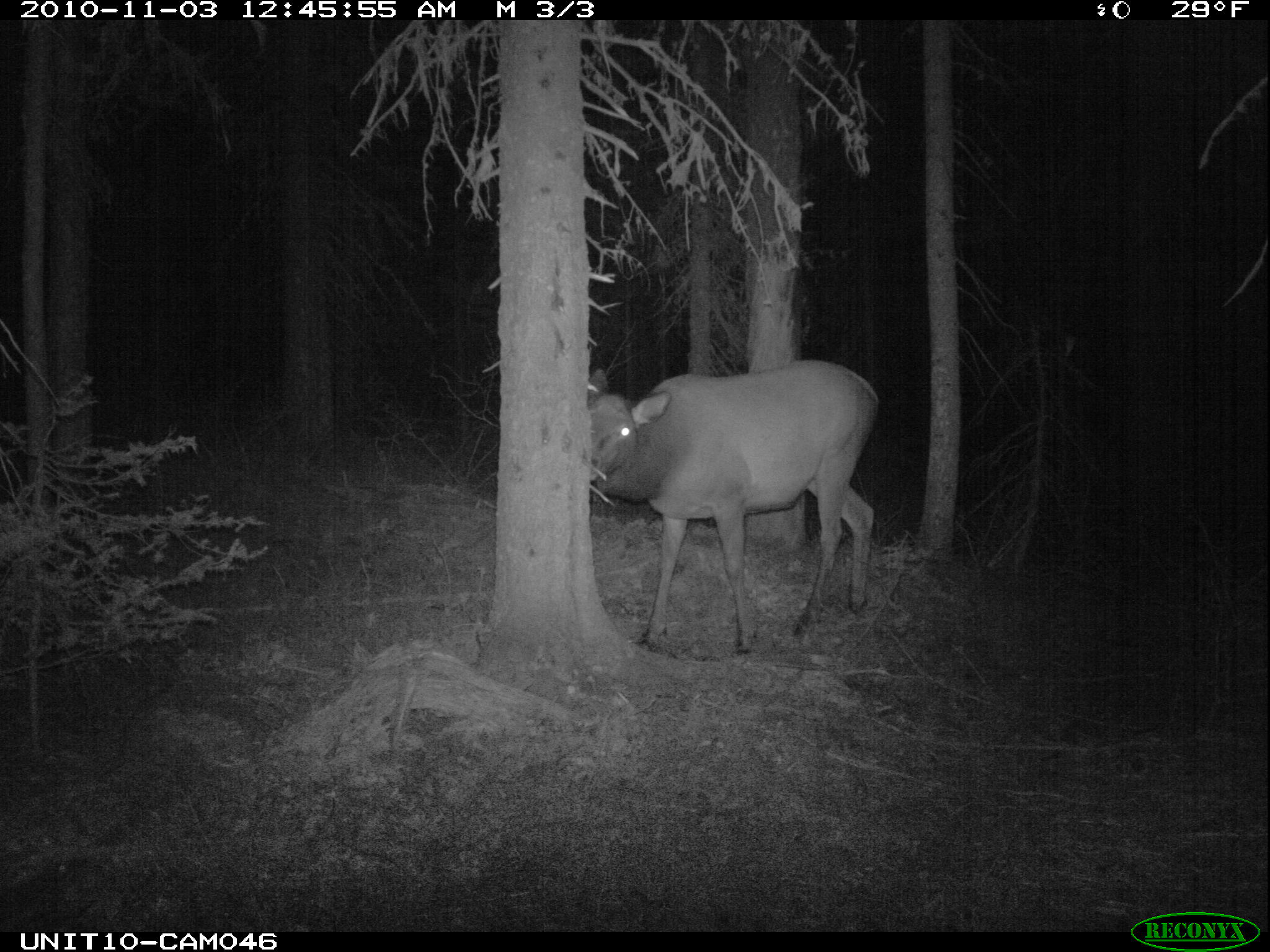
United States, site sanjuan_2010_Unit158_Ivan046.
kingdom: Animalia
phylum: Chordata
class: Mammalia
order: Artiodactyla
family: Cervidae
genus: Cervus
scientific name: Cervus elaphus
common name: red deer